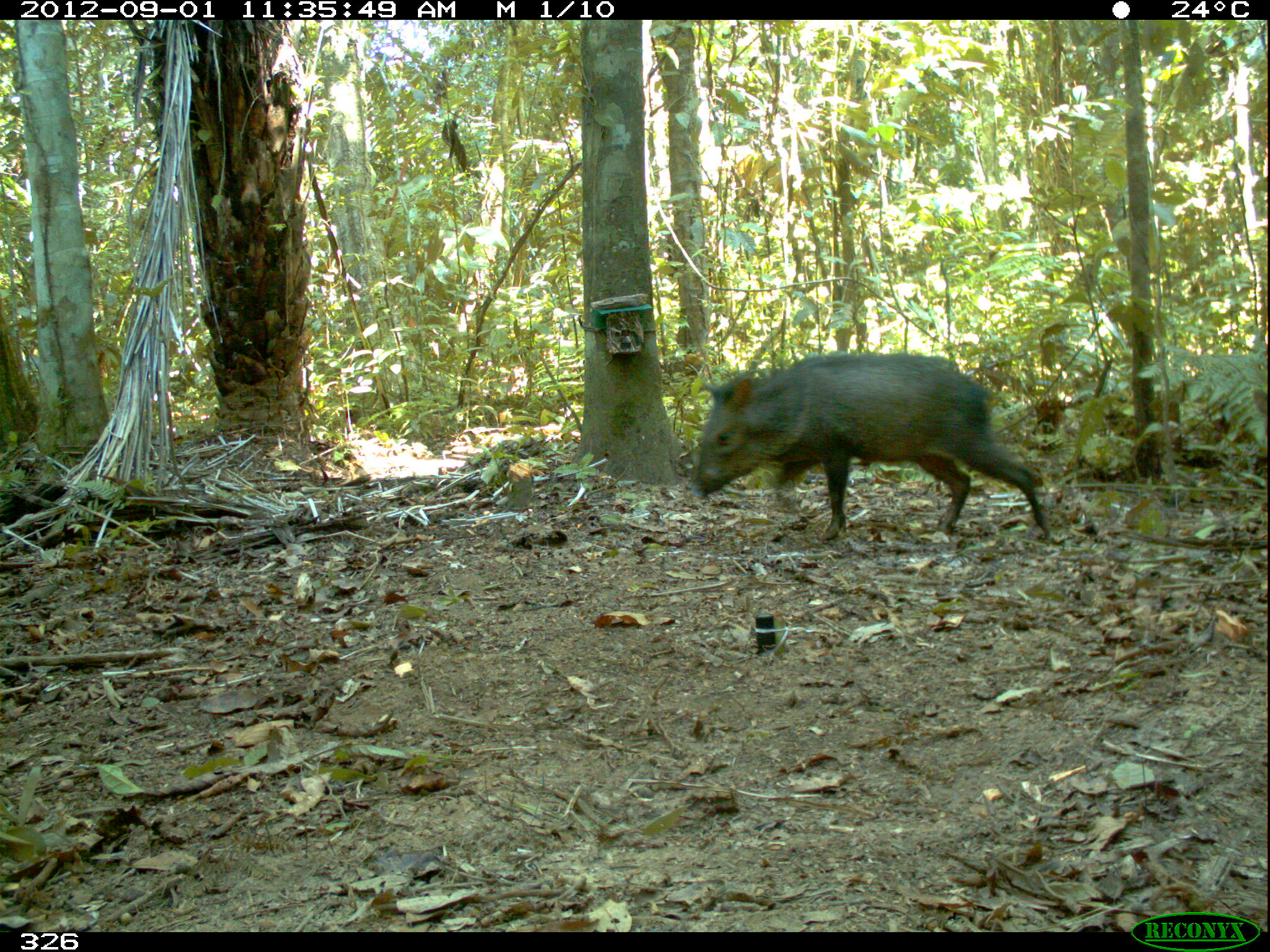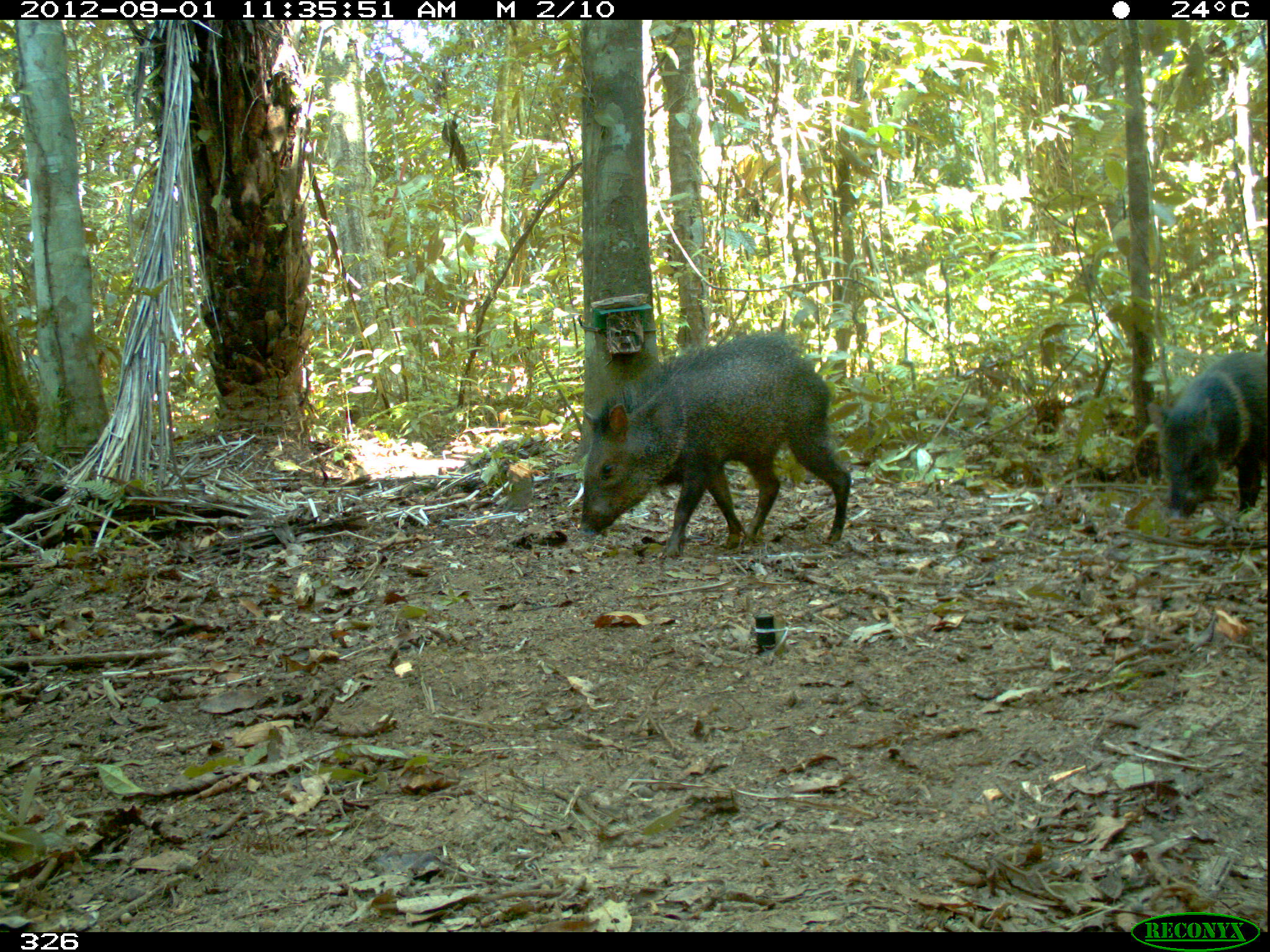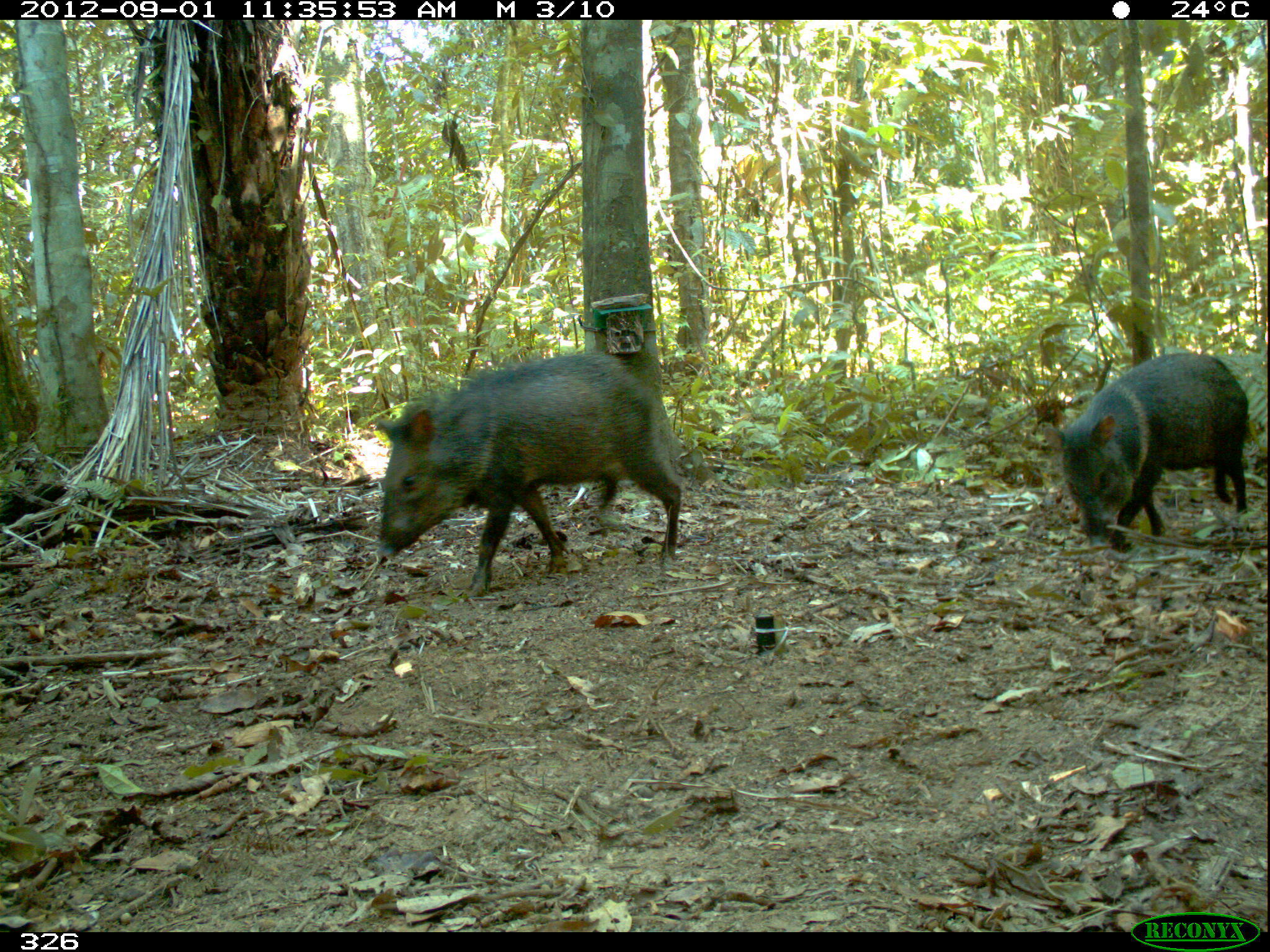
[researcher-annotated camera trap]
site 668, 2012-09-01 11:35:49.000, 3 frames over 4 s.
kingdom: Animalia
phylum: Chordata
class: Mammalia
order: Artiodactyla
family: Tayassuidae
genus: Pecari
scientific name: Pecari tajacu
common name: collared peccary